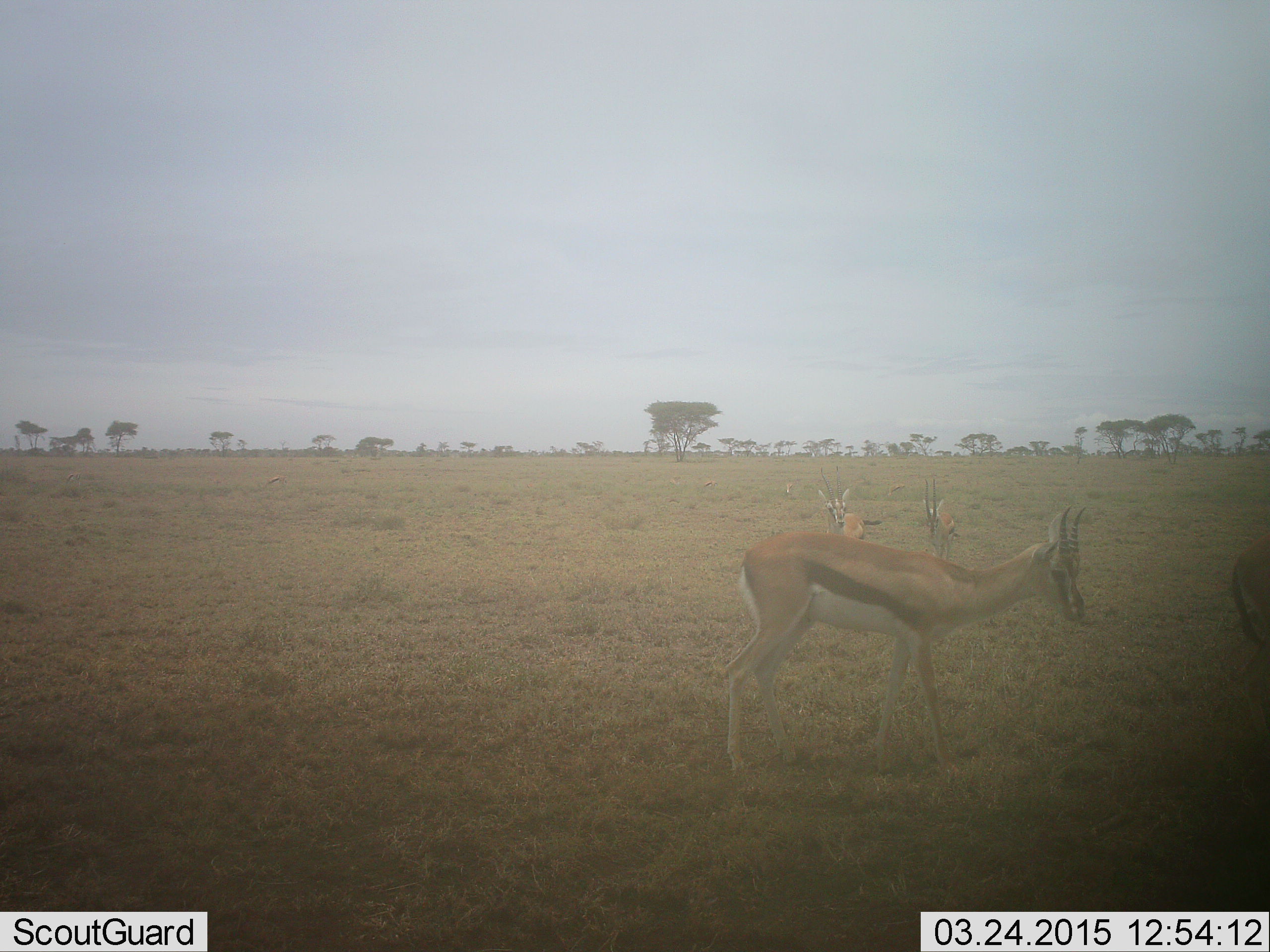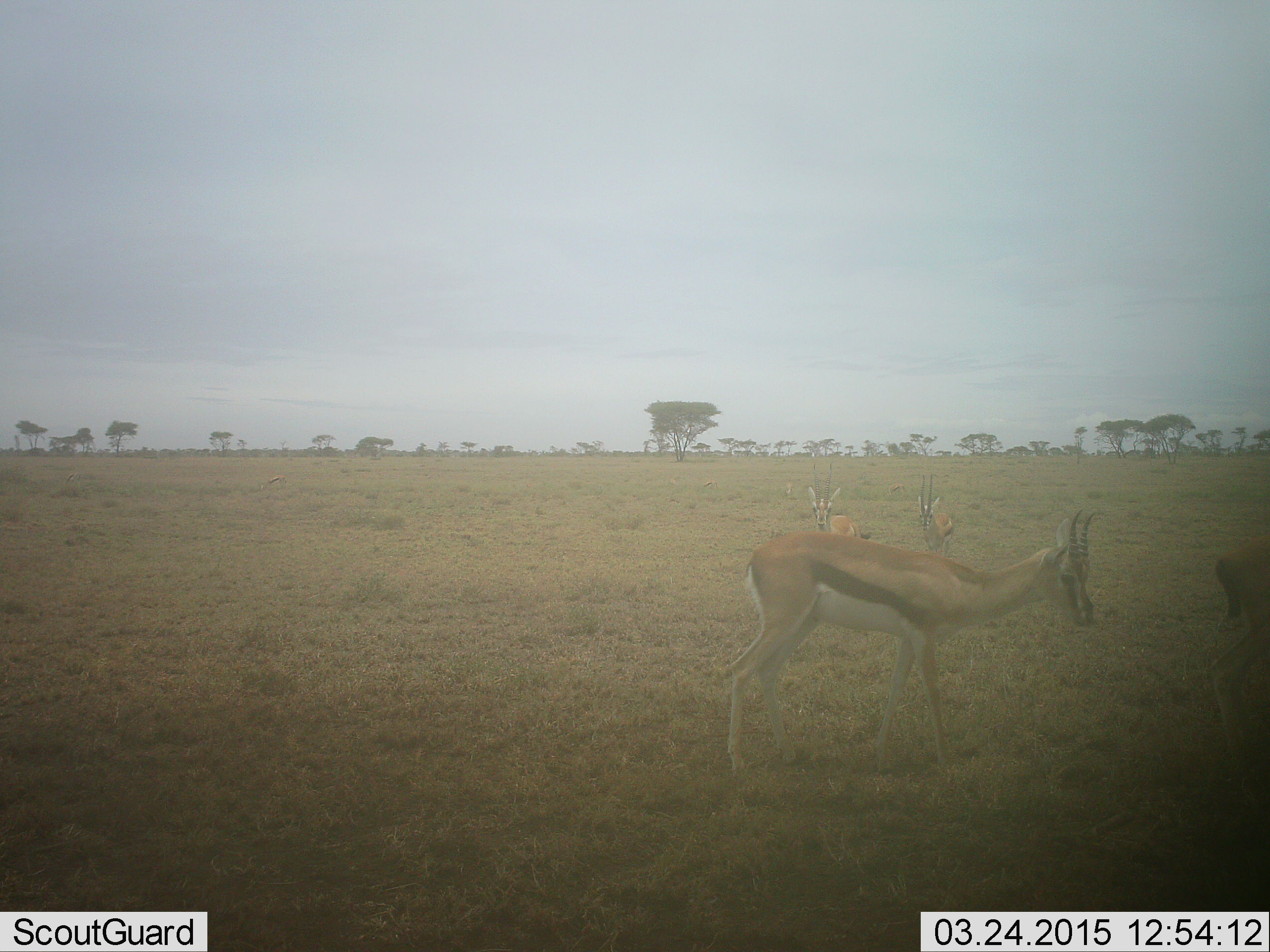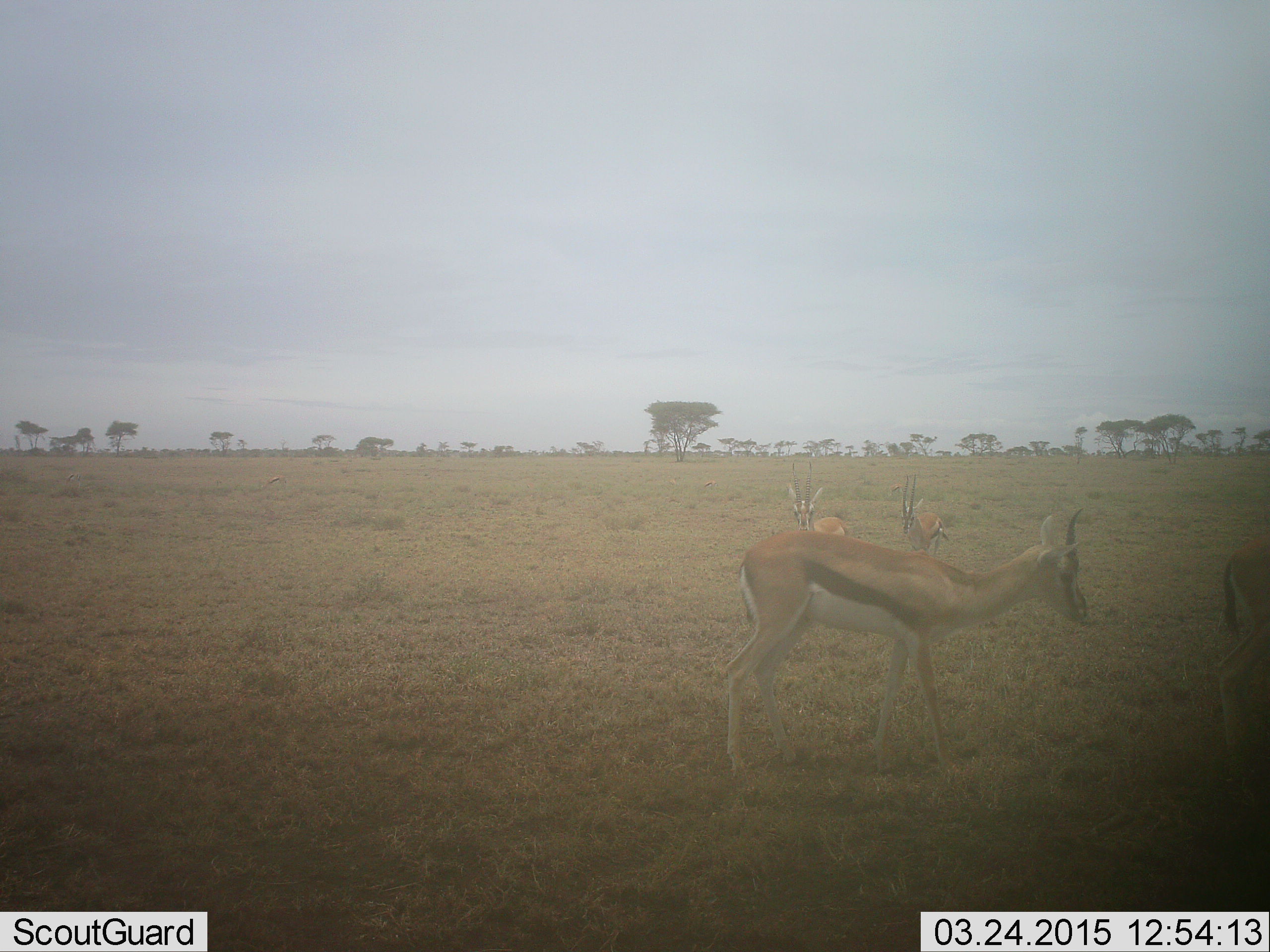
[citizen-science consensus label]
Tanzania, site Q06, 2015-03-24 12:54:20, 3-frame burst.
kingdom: Animalia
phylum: Chordata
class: Mammalia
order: Artiodactyla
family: Bovidae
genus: Eudorcas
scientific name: Eudorcas thomsonii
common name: thomson's gazelle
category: gazellethomsons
Gazellethomsons (thomson's gazelle) (Eudorcas thomsonii), count 4. Behavior (volunteer vote fractions): standing 90%, resting 0%, moving 30%, interacting 0%. Young present (vote fraction): 10%. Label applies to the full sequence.